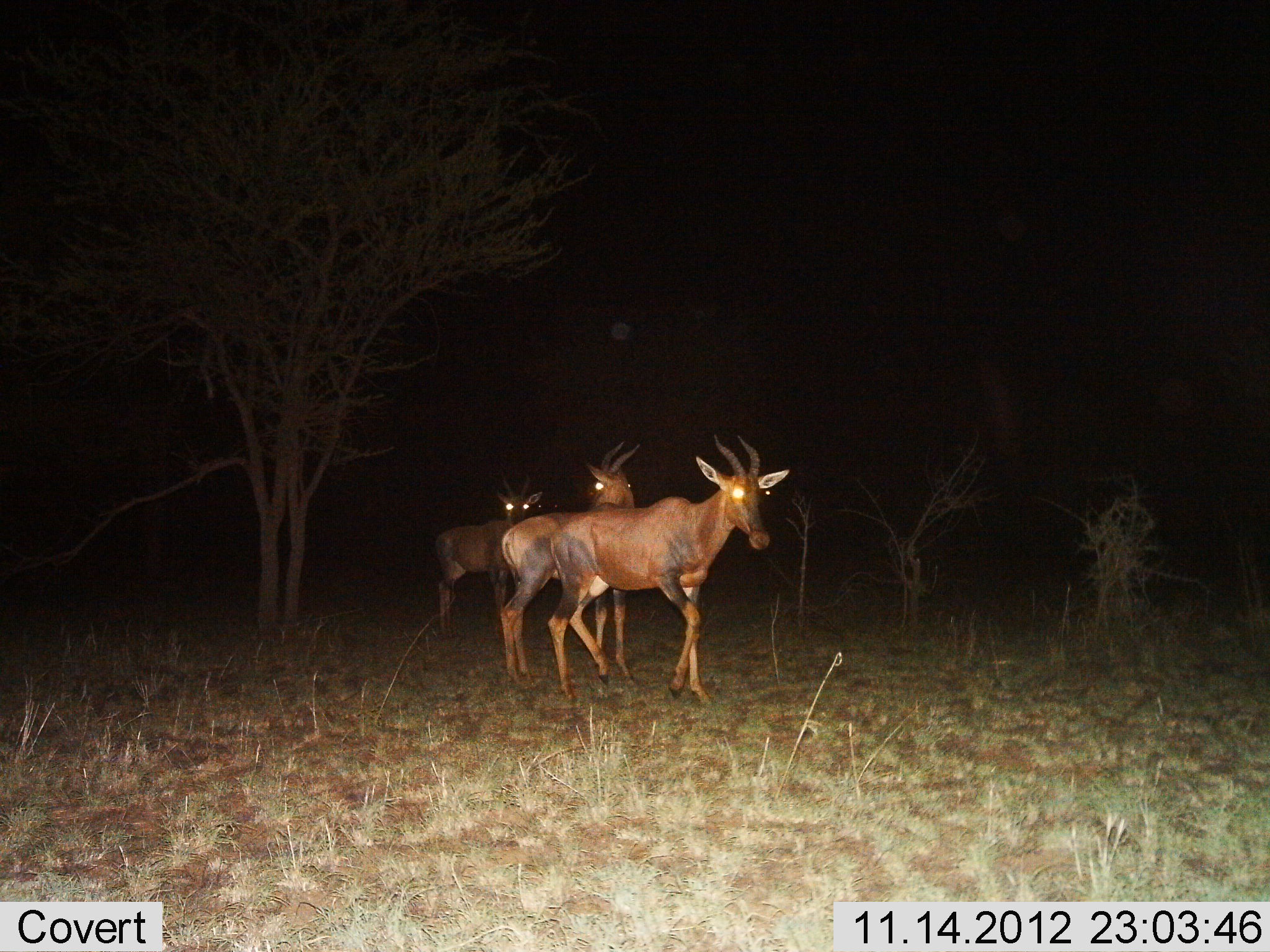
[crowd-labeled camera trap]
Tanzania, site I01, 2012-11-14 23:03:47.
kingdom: Animalia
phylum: Chordata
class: Mammalia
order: Artiodactyla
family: Bovidae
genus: Damaliscus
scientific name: Damaliscus lunatus jimela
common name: topi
Topi (Damaliscus lunatus jimela), count 3. Behavior (volunteer vote fractions): standing 80%, resting 0%, moving 50%, interacting 0%. Young present (vote fraction): 0%. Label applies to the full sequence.